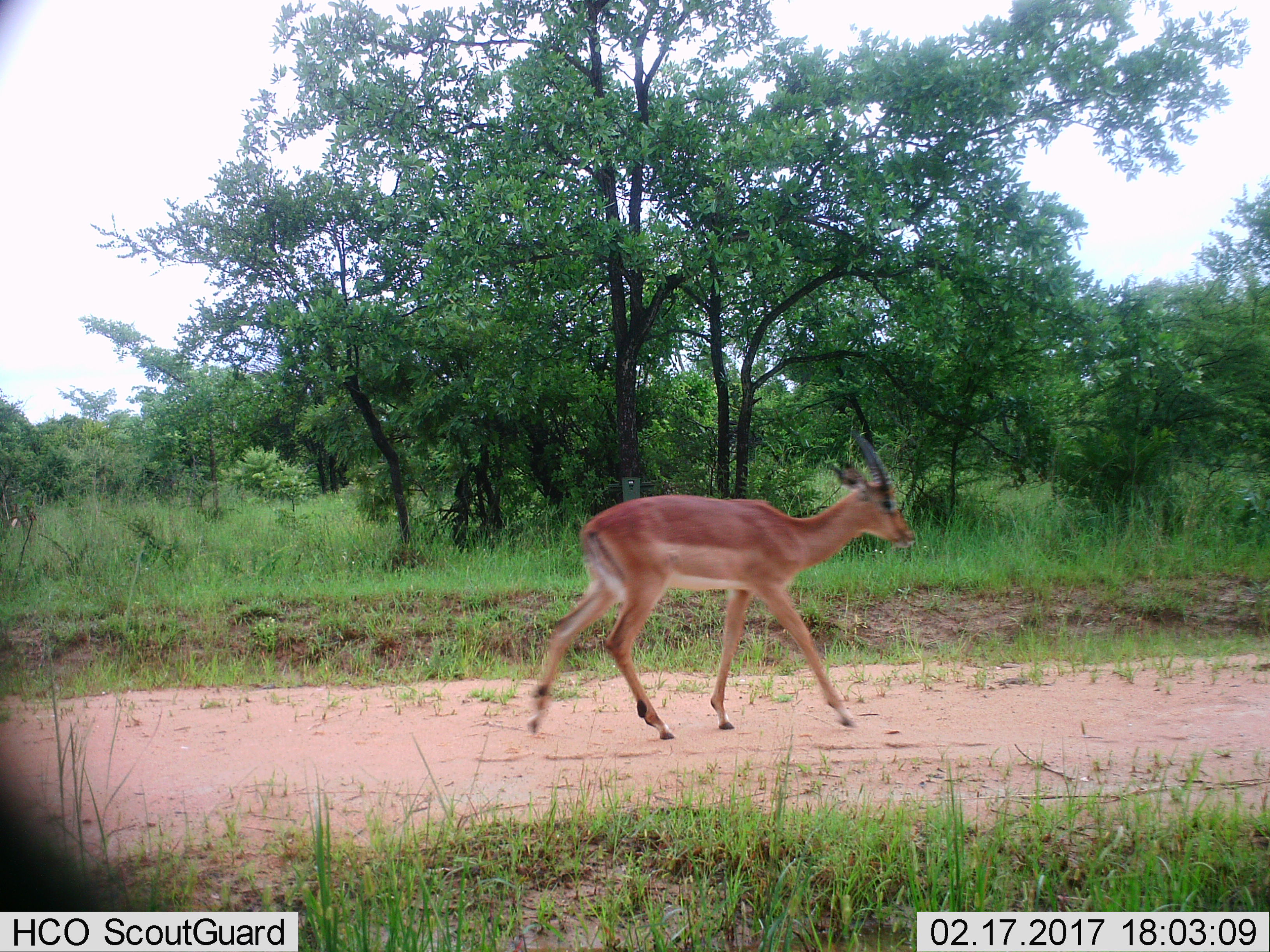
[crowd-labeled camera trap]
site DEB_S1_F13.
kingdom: Animalia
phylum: Chordata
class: Mammalia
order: Artiodactyla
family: Bovidae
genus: Aepyceros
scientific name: Aepyceros melampus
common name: impala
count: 1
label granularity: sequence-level